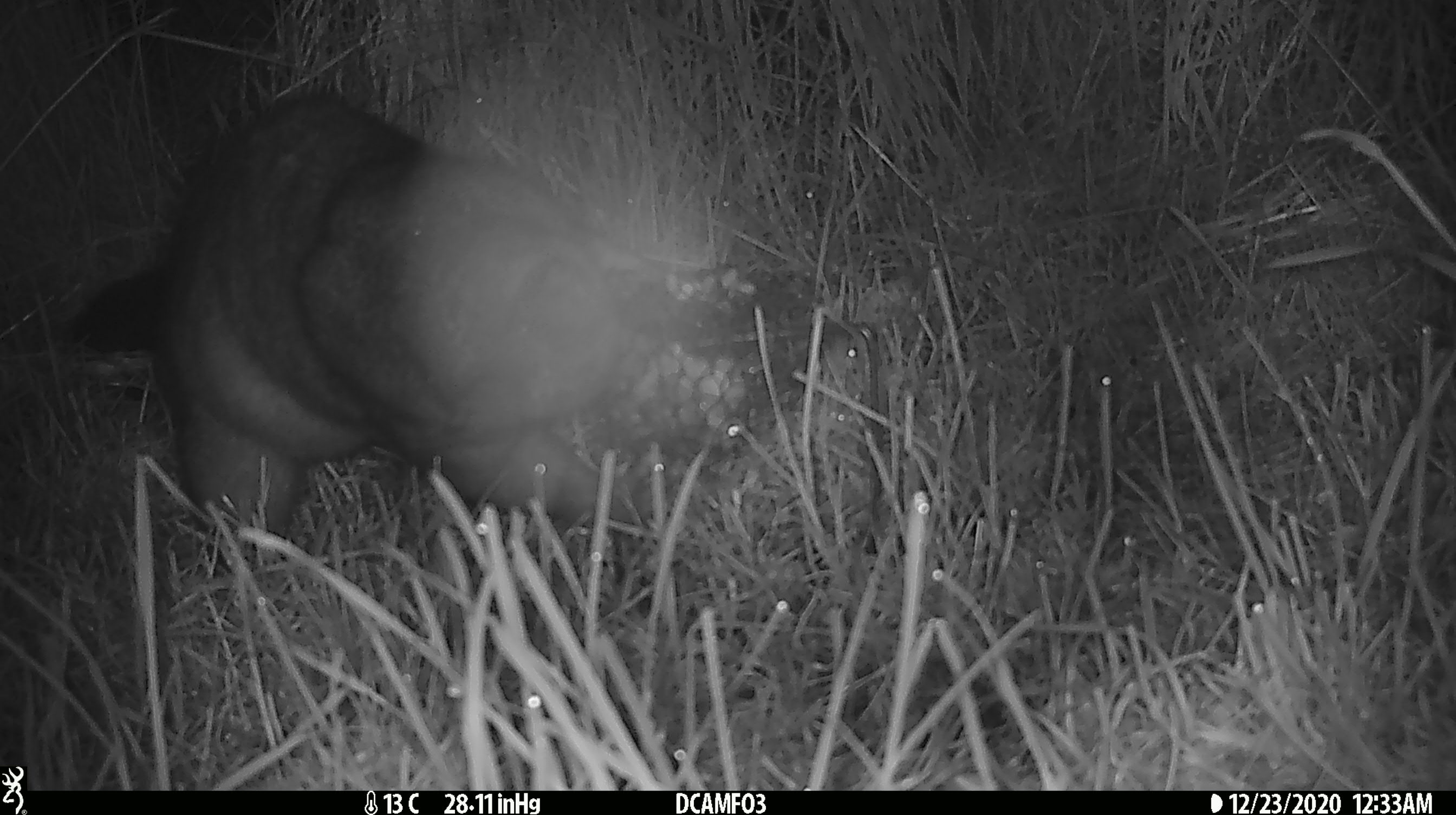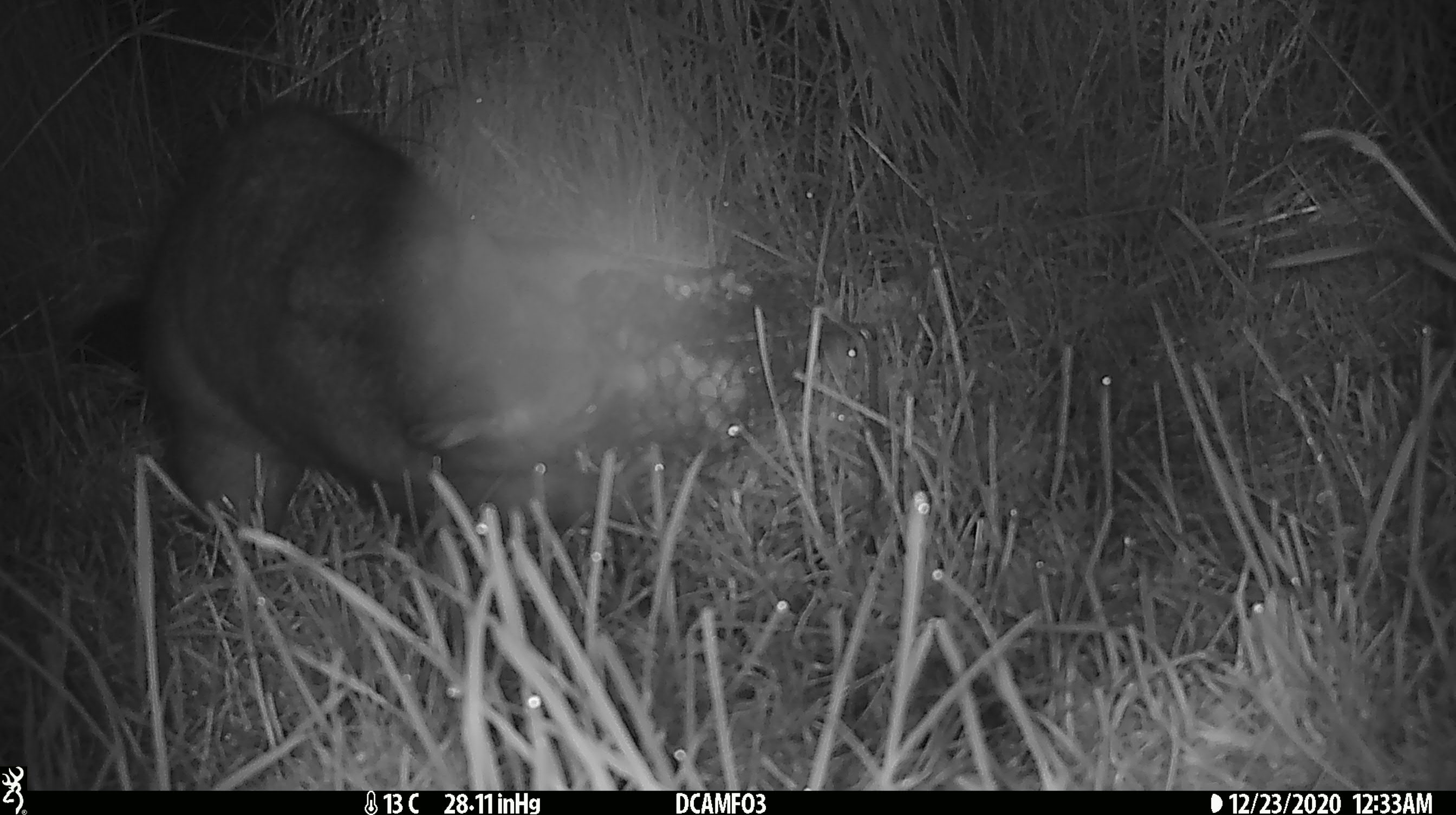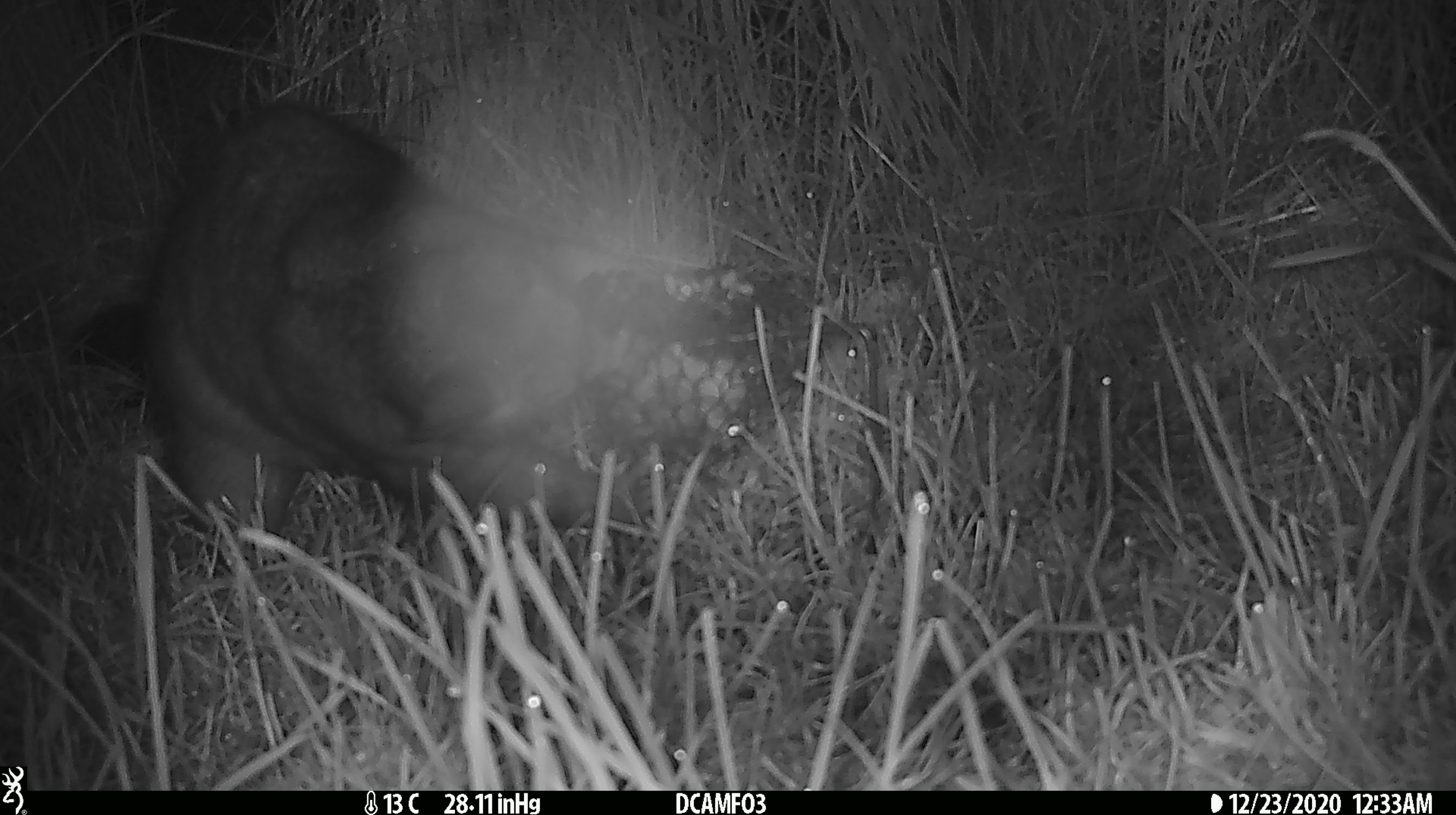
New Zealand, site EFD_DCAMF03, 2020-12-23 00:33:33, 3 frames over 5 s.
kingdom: Animalia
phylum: Chordata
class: Mammalia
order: Diprotodontia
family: Phalangeridae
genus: Trichosurus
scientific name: Trichosurus vulpecula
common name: common brushtail possum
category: possum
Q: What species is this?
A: Possum (common brushtail possum) (Trichosurus vulpecula).